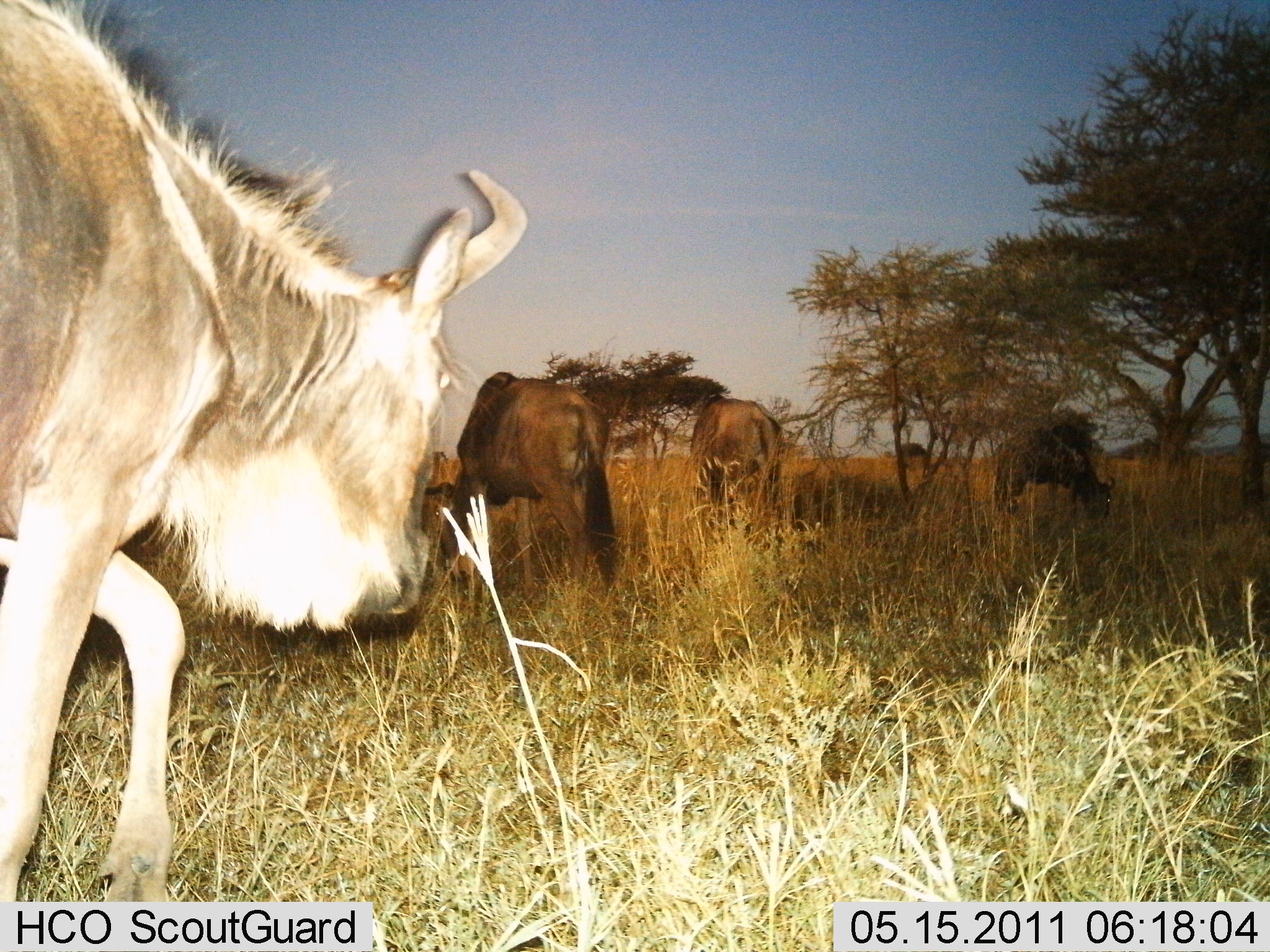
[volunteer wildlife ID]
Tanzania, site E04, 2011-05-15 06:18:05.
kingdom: Animalia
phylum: Chordata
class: Mammalia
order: Artiodactyla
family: Bovidae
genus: Connochaetes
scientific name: Connochaetes taurinus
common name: blue wildebeest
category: wildebeest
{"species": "wildebeest (blue wildebeest) (Connochaetes taurinus)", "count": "4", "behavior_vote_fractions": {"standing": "50%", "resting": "0%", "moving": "80%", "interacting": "10%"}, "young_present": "0%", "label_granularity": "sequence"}